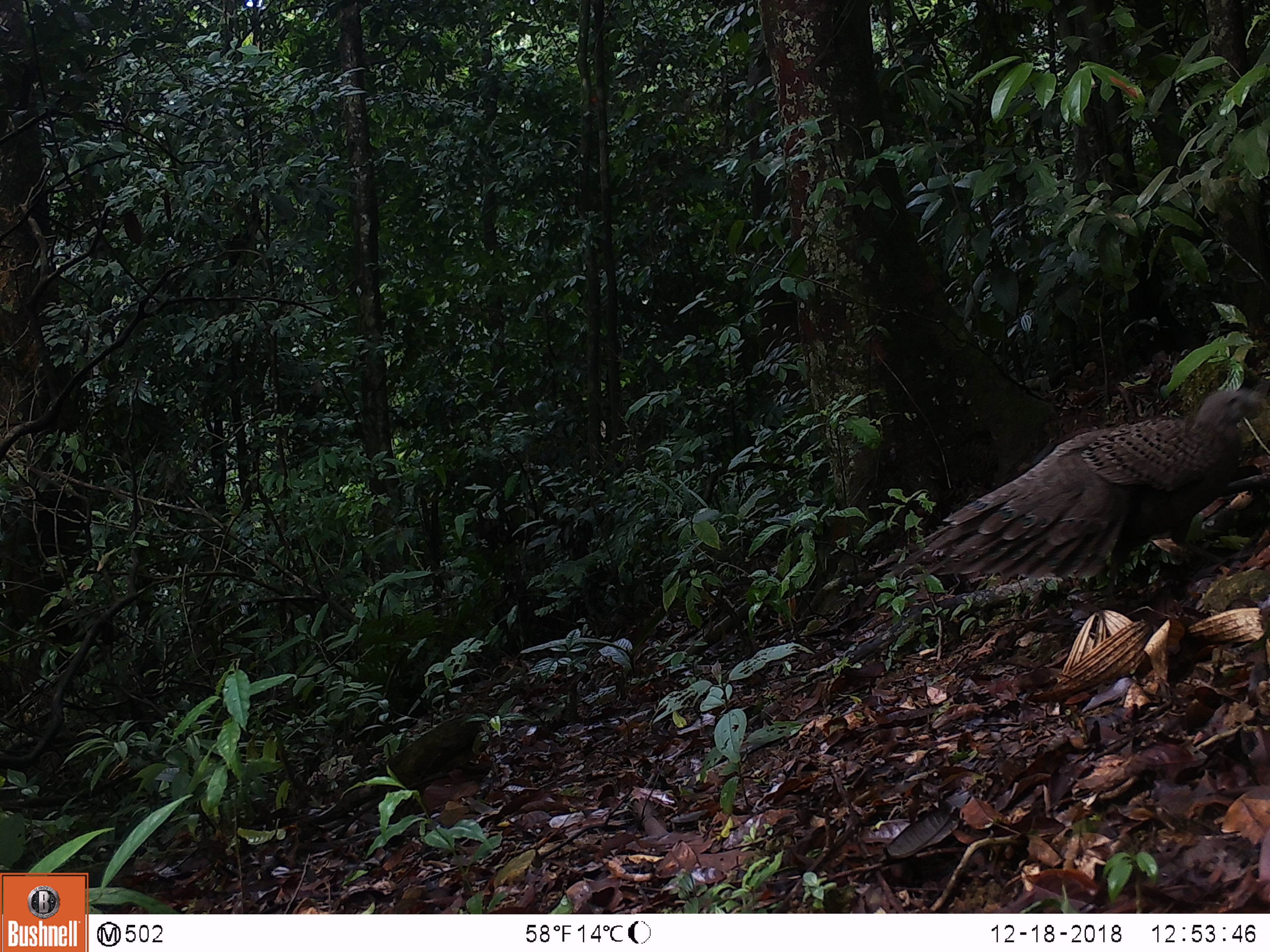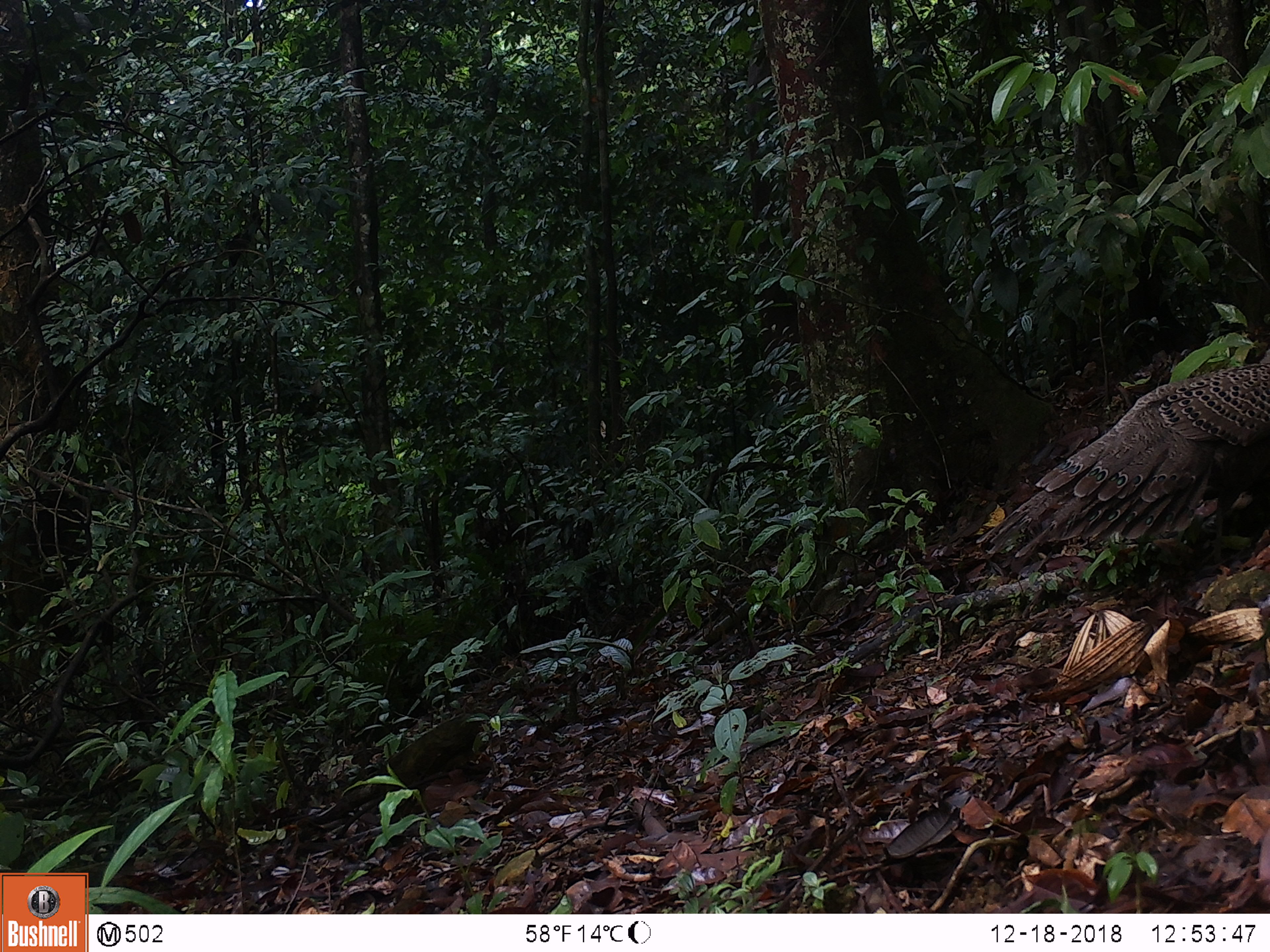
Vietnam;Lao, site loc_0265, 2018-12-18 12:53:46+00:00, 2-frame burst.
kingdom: Animalia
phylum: Chordata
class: Aves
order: Galliformes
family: Phasianidae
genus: Polyplectron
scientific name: Polyplectron bicalcaratum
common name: gray peacock-pheasant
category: grey peacock pheasant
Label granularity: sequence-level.